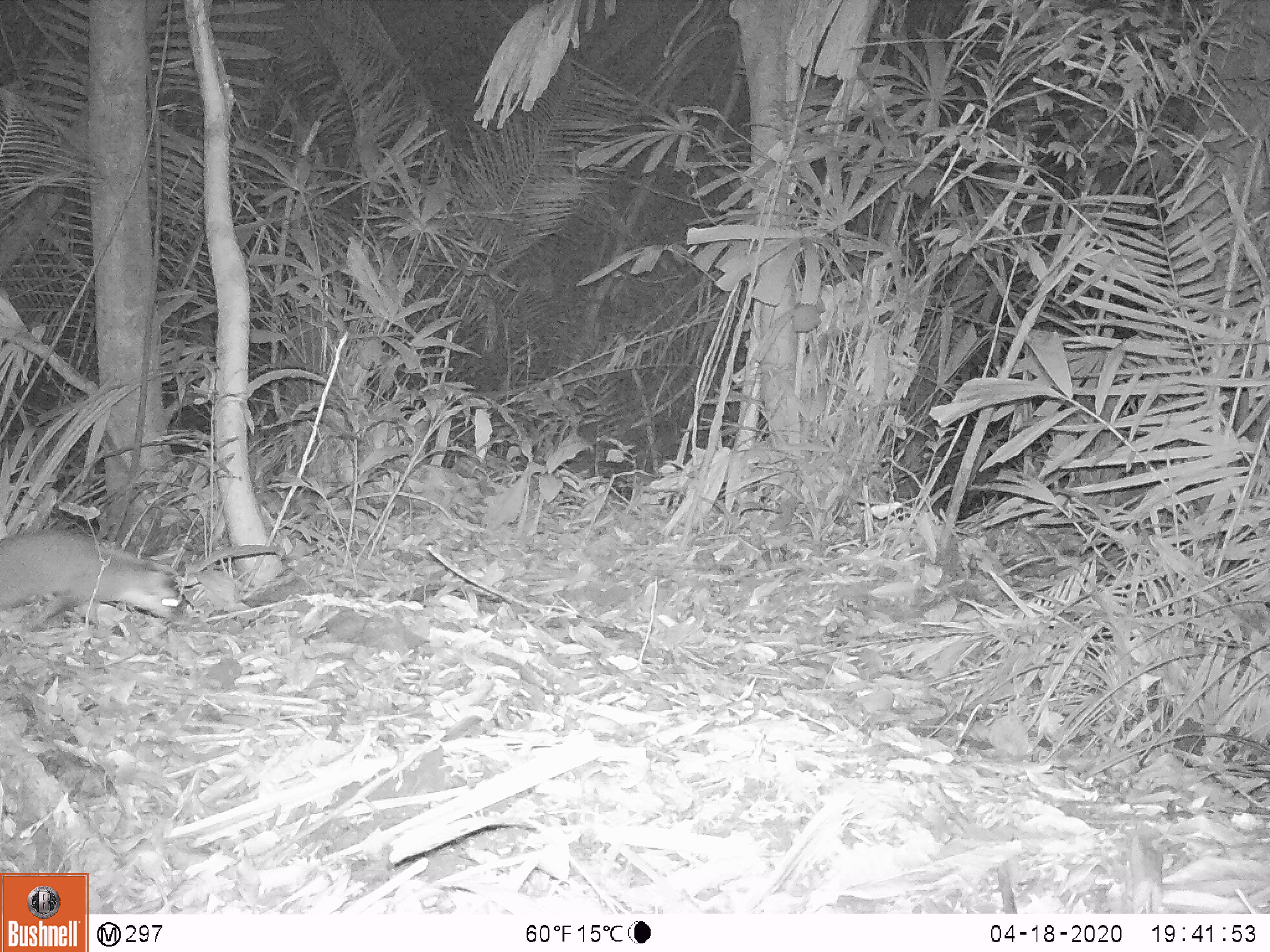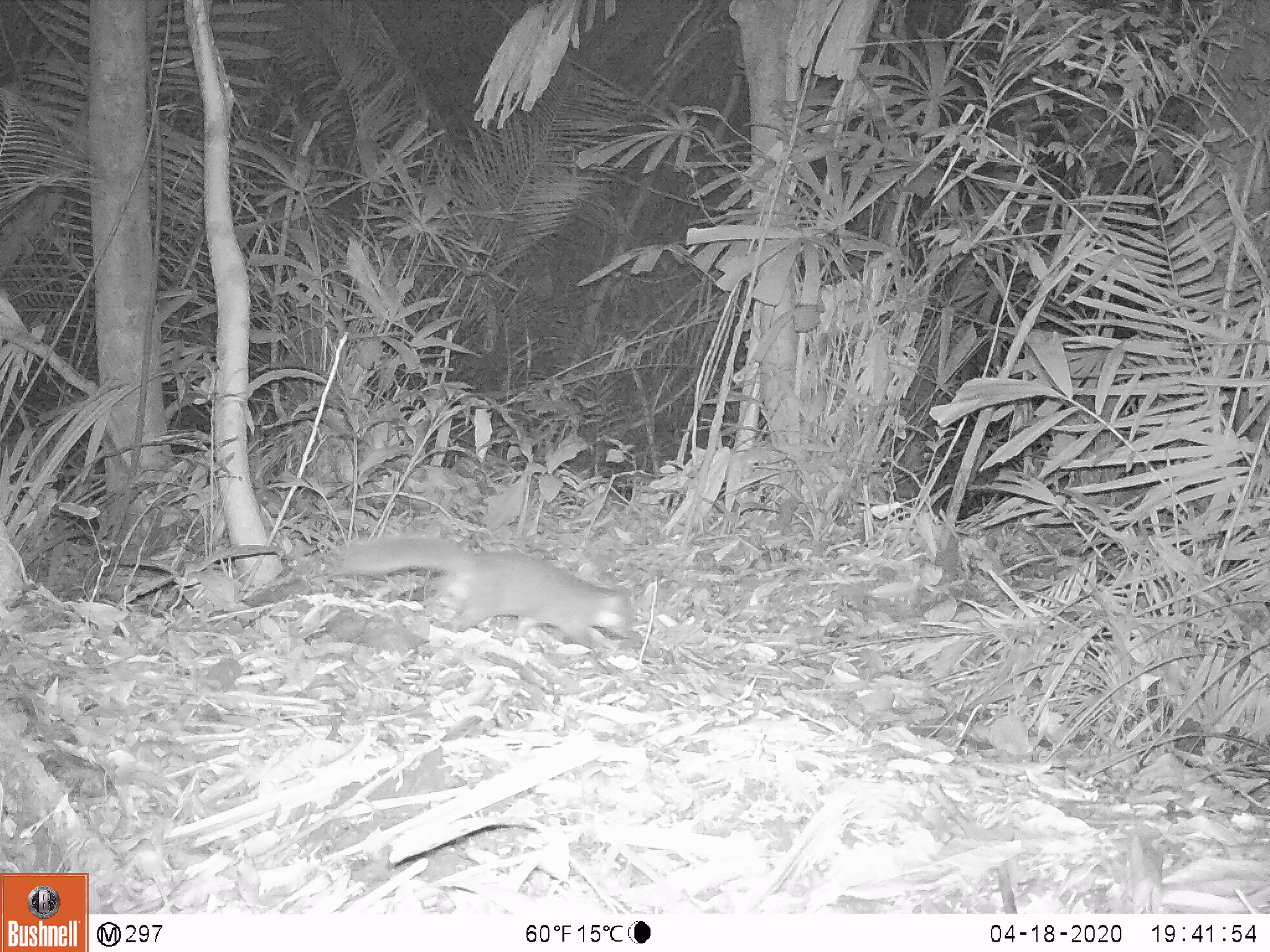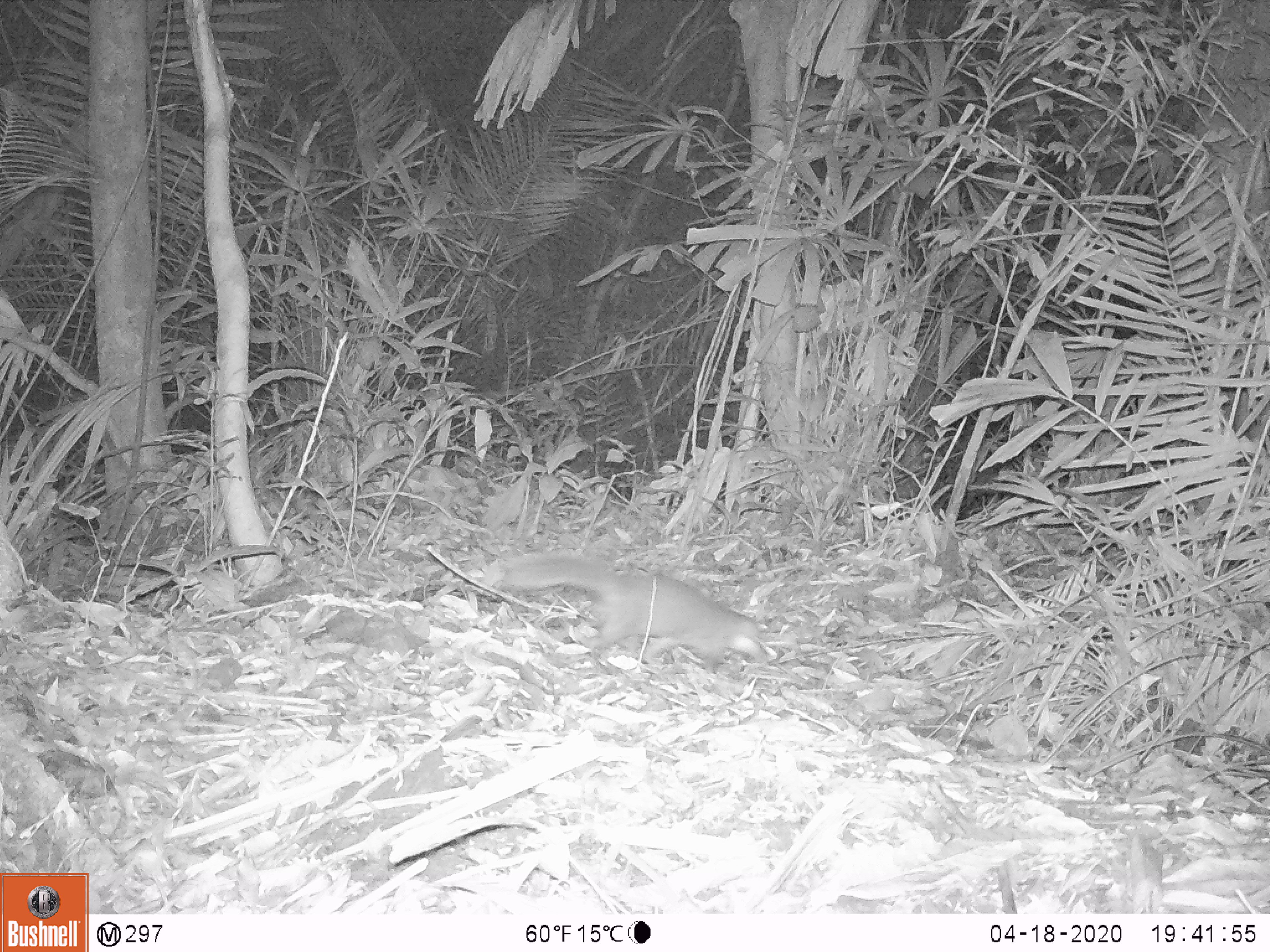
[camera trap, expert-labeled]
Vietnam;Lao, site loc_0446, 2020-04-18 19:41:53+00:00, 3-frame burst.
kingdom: Animalia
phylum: Chordata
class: Mammalia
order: Carnivora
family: Mustelidae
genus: Melogale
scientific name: Melogale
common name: ferret badger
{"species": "ferret badger (Melogale)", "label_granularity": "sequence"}